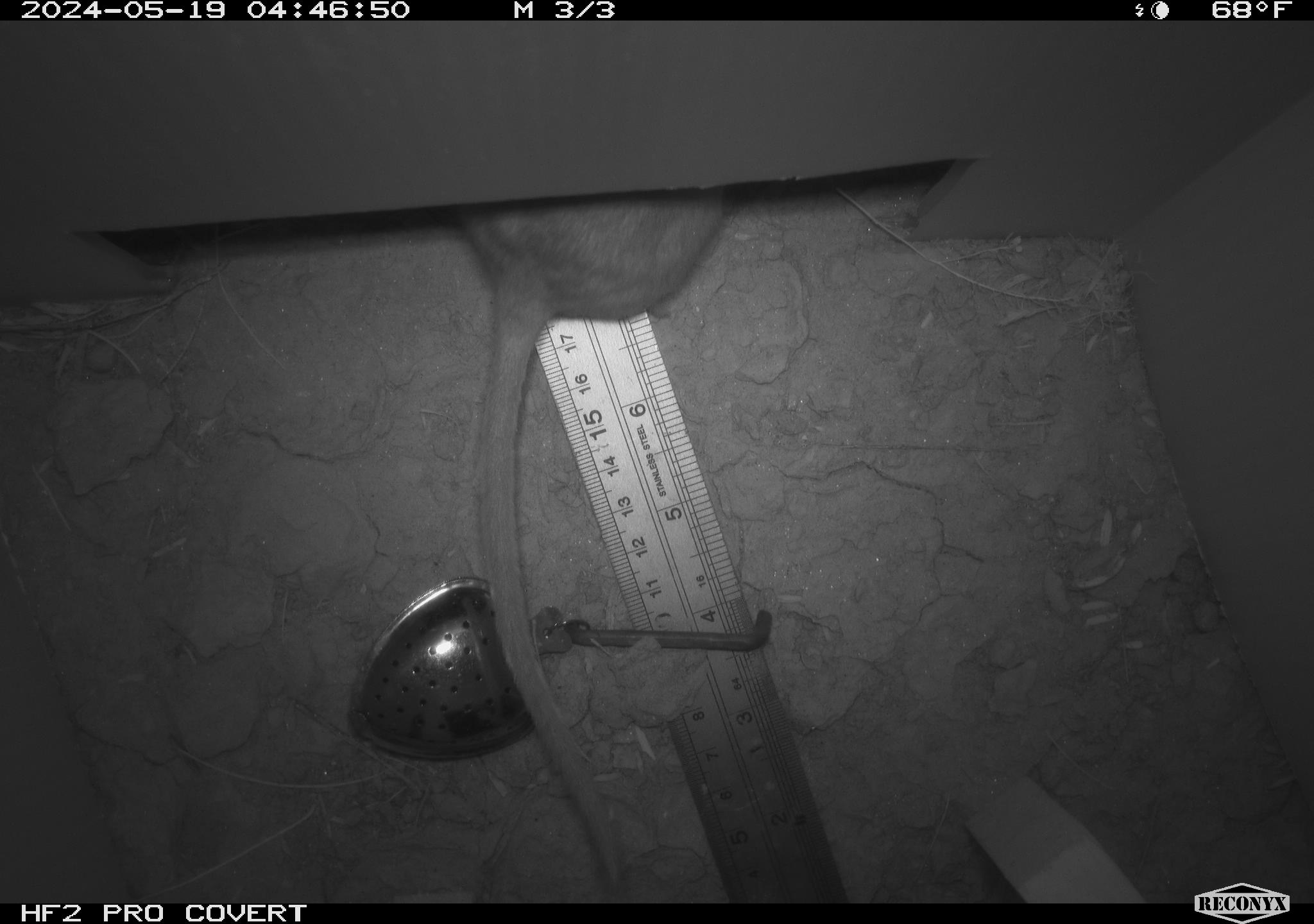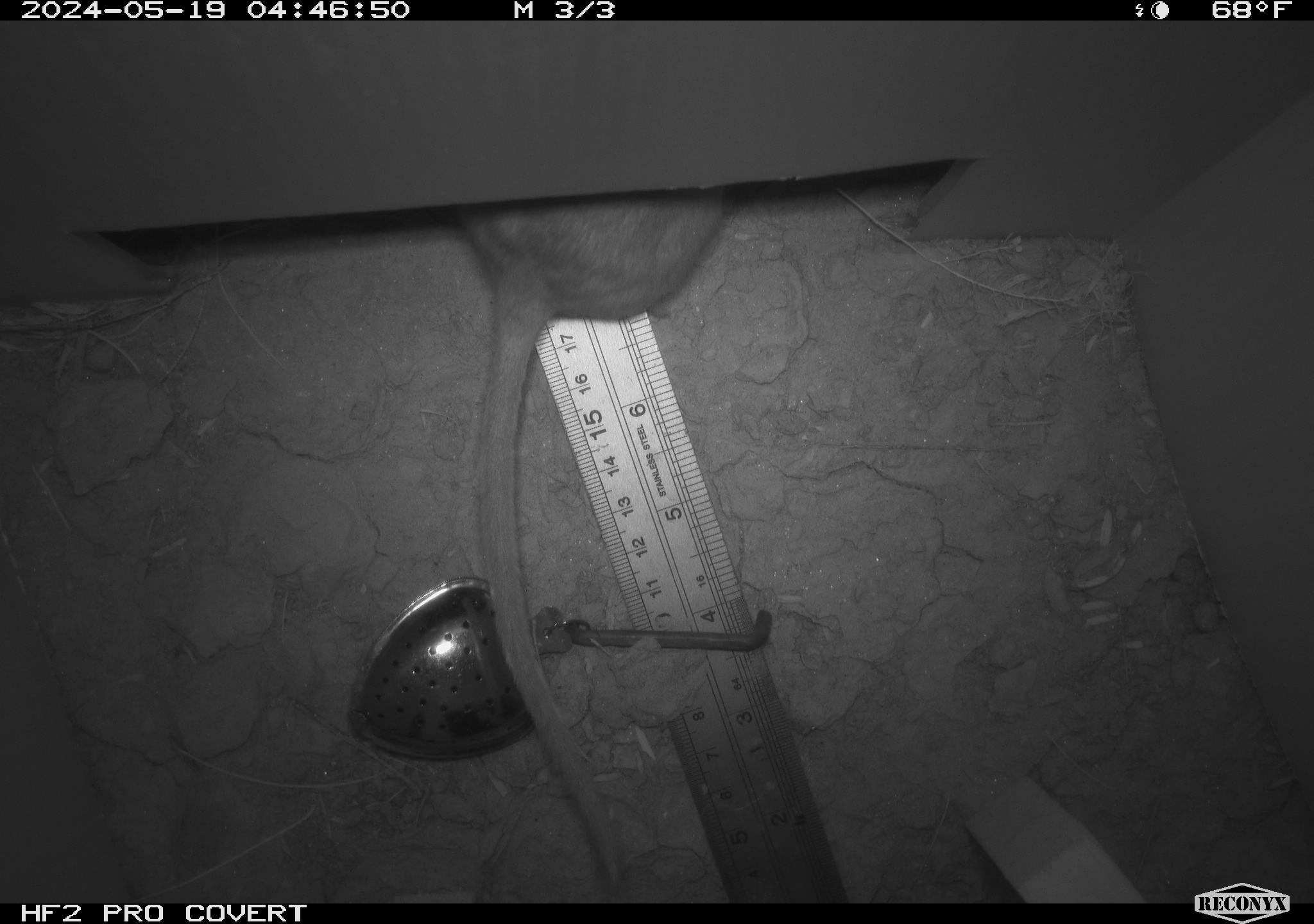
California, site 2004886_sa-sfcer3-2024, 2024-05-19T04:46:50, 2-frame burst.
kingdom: Animalia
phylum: Chordata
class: Mammalia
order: Rodentia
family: Cricetidae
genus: Neotoma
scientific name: Neotoma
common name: pack rat or woodrat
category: neotoma species